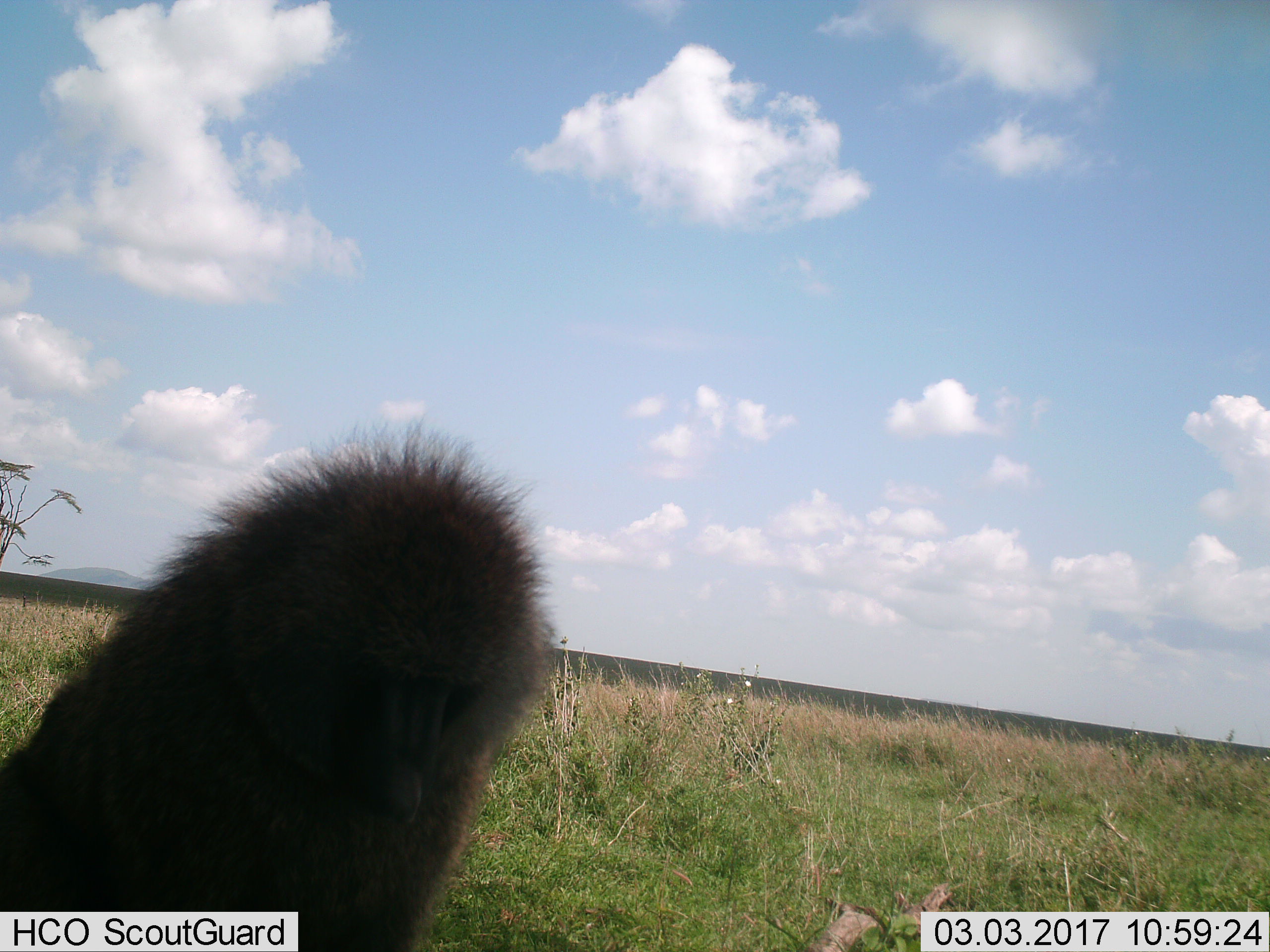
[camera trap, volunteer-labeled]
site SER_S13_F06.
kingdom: Animalia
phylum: Chordata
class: Mammalia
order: Primates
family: Cercopithecidae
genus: Papio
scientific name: Papio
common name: baboon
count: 1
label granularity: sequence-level